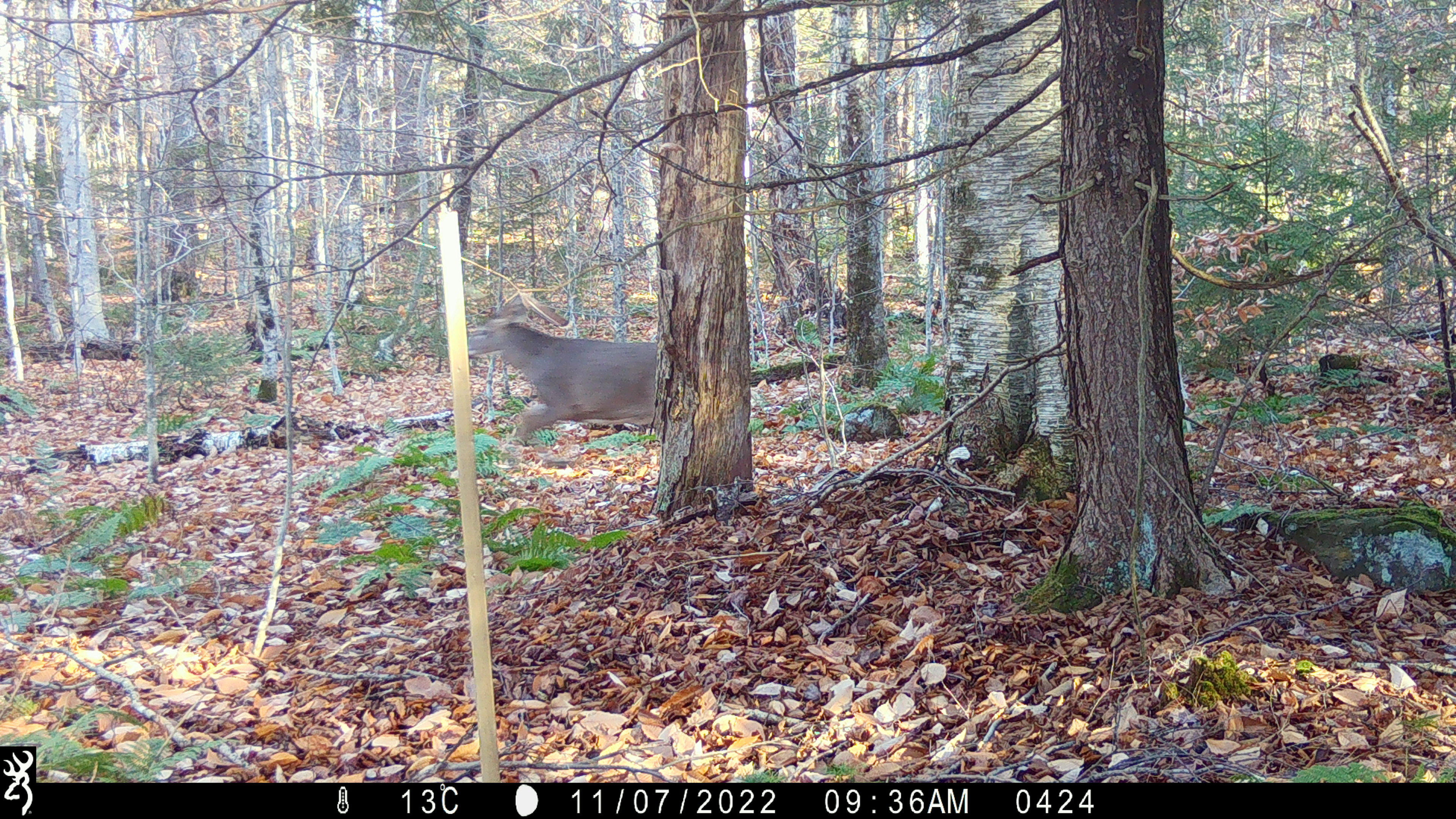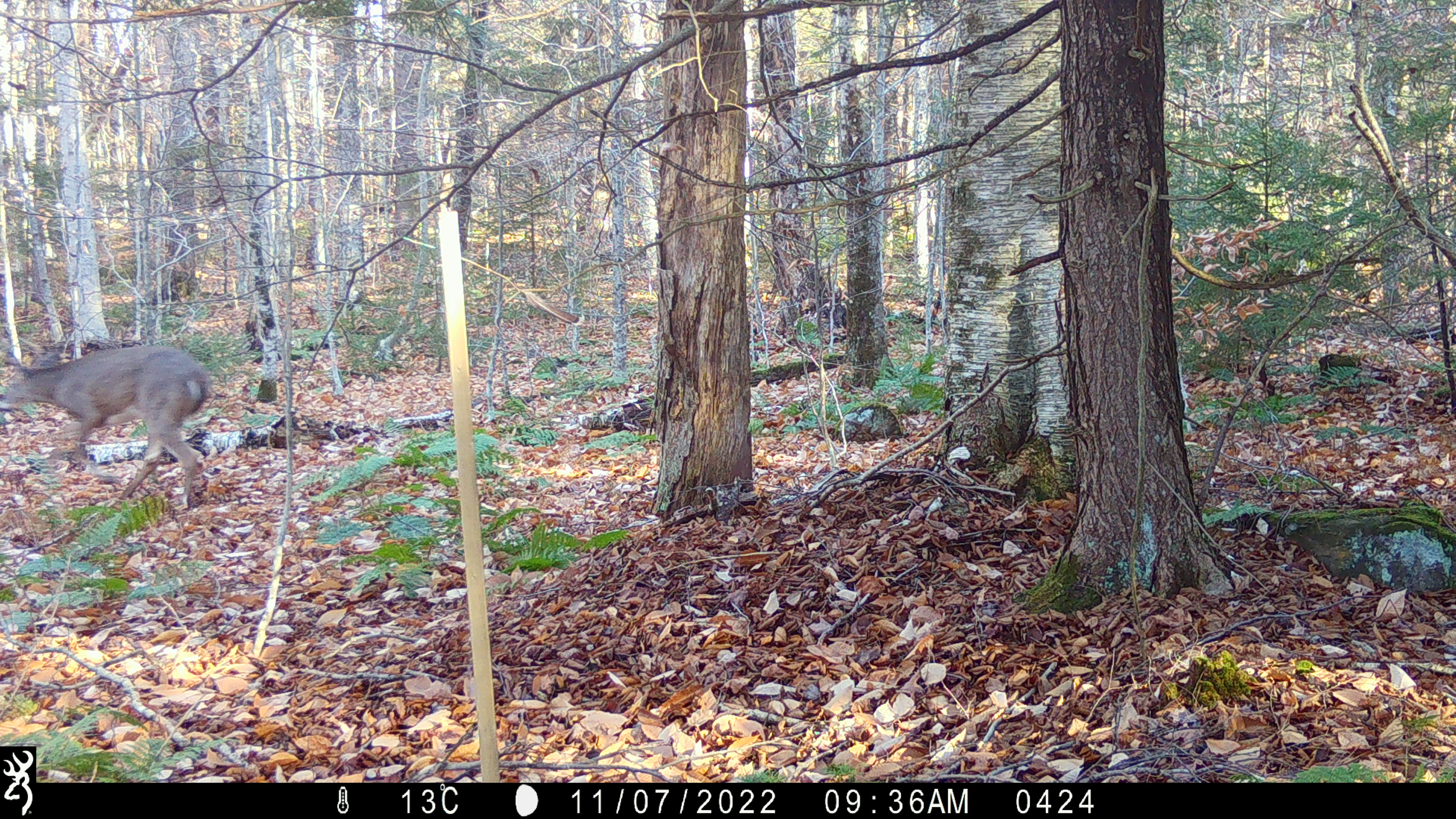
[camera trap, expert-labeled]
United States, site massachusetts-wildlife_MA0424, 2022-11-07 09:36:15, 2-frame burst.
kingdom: Animalia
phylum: Chordata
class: Mammalia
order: Artiodactyla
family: Cervidae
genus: Odocoileus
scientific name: Odocoileus virginianus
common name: white-tailed deer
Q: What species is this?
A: White-tailed deer (Odocoileus virginianus).